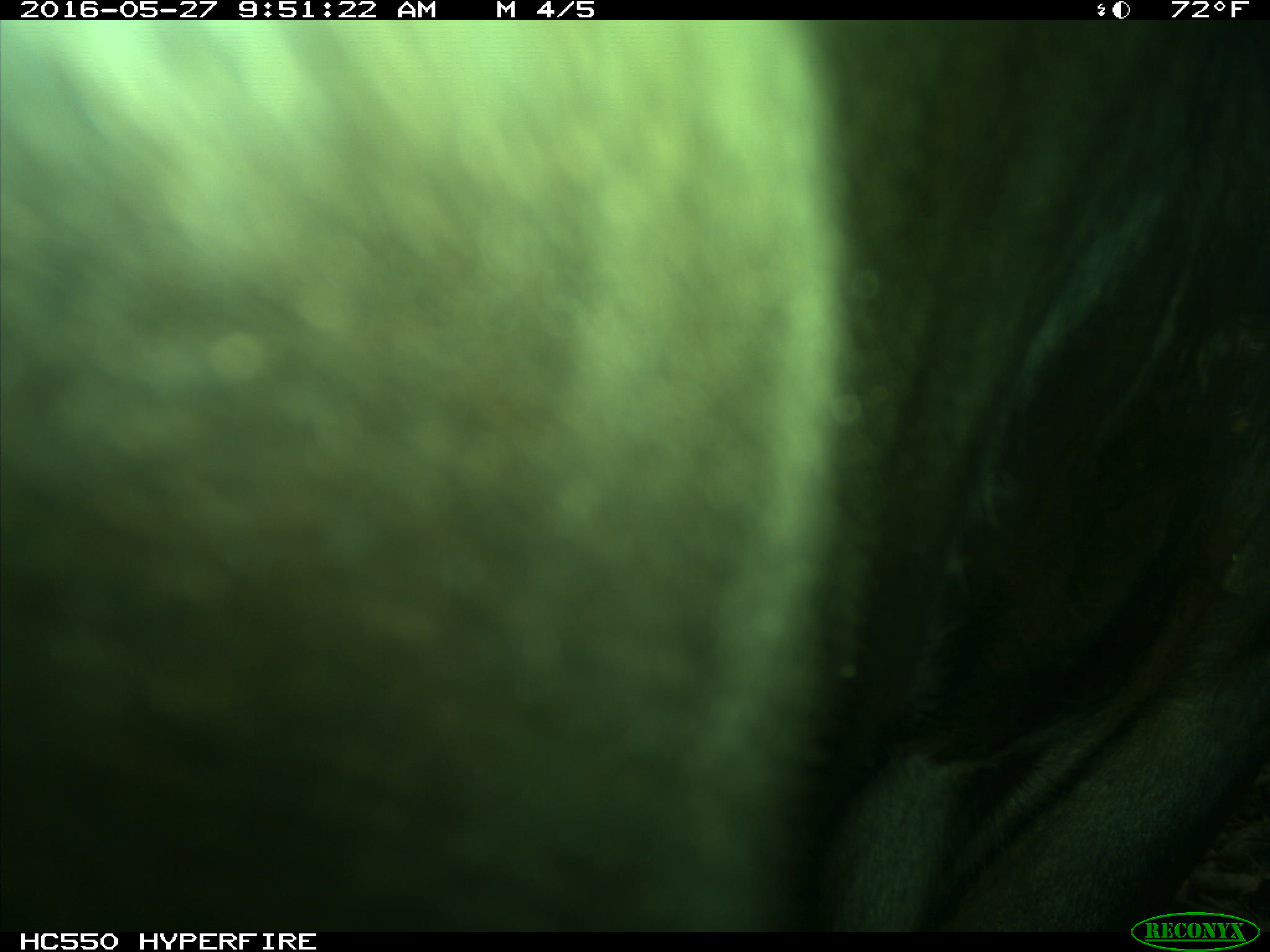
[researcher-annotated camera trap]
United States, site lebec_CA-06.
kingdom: Animalia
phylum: Chordata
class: Mammalia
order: Artiodactyla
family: Bovidae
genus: Bos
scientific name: Bos taurus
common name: domestic cow